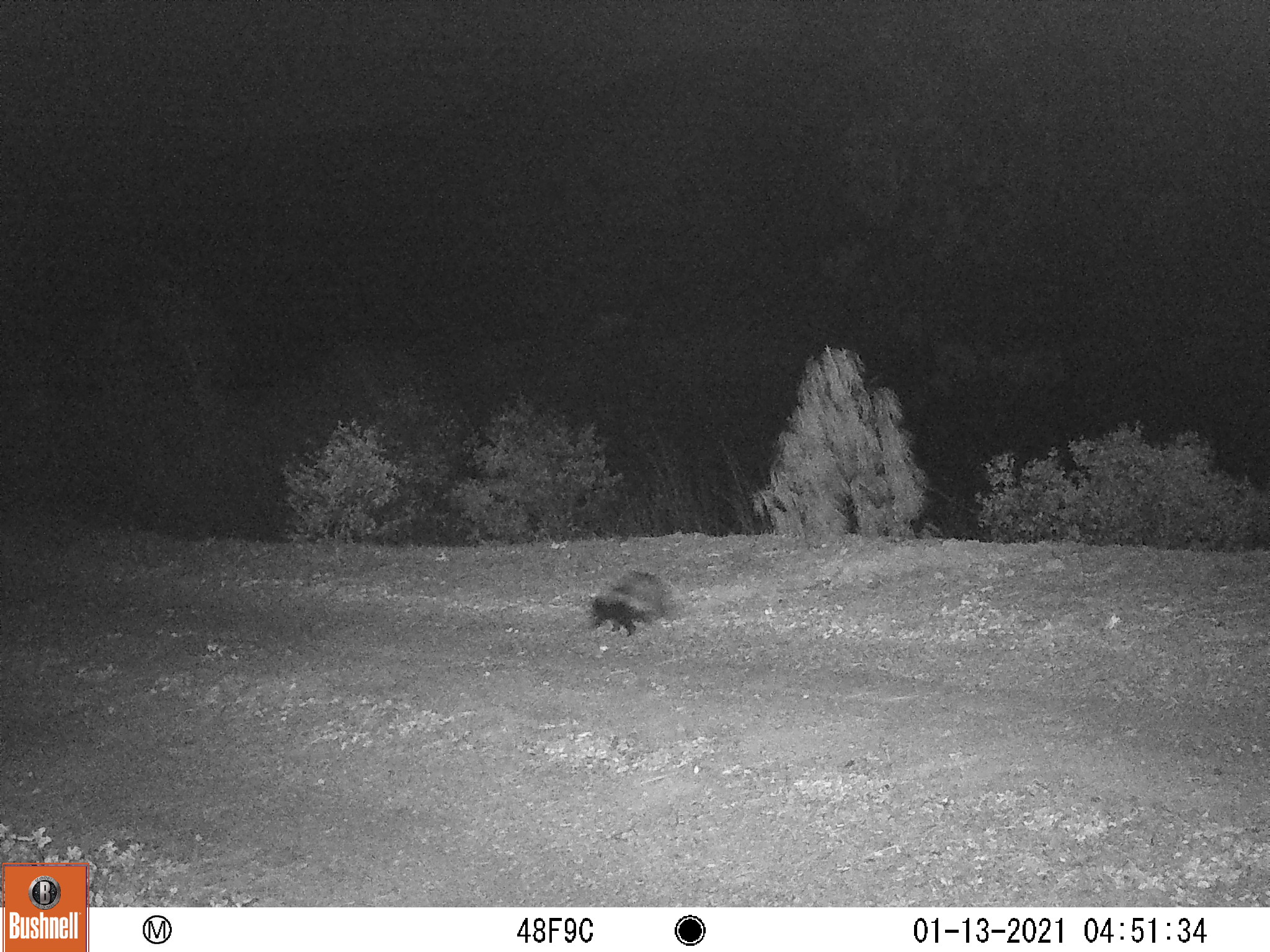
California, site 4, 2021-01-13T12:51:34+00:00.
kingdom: Animalia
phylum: Chordata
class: Mammalia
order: Carnivora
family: Mephitidae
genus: Mephitis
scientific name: Mephitis mephitis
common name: striped skunk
Striped skunk (Mephitis mephitis).